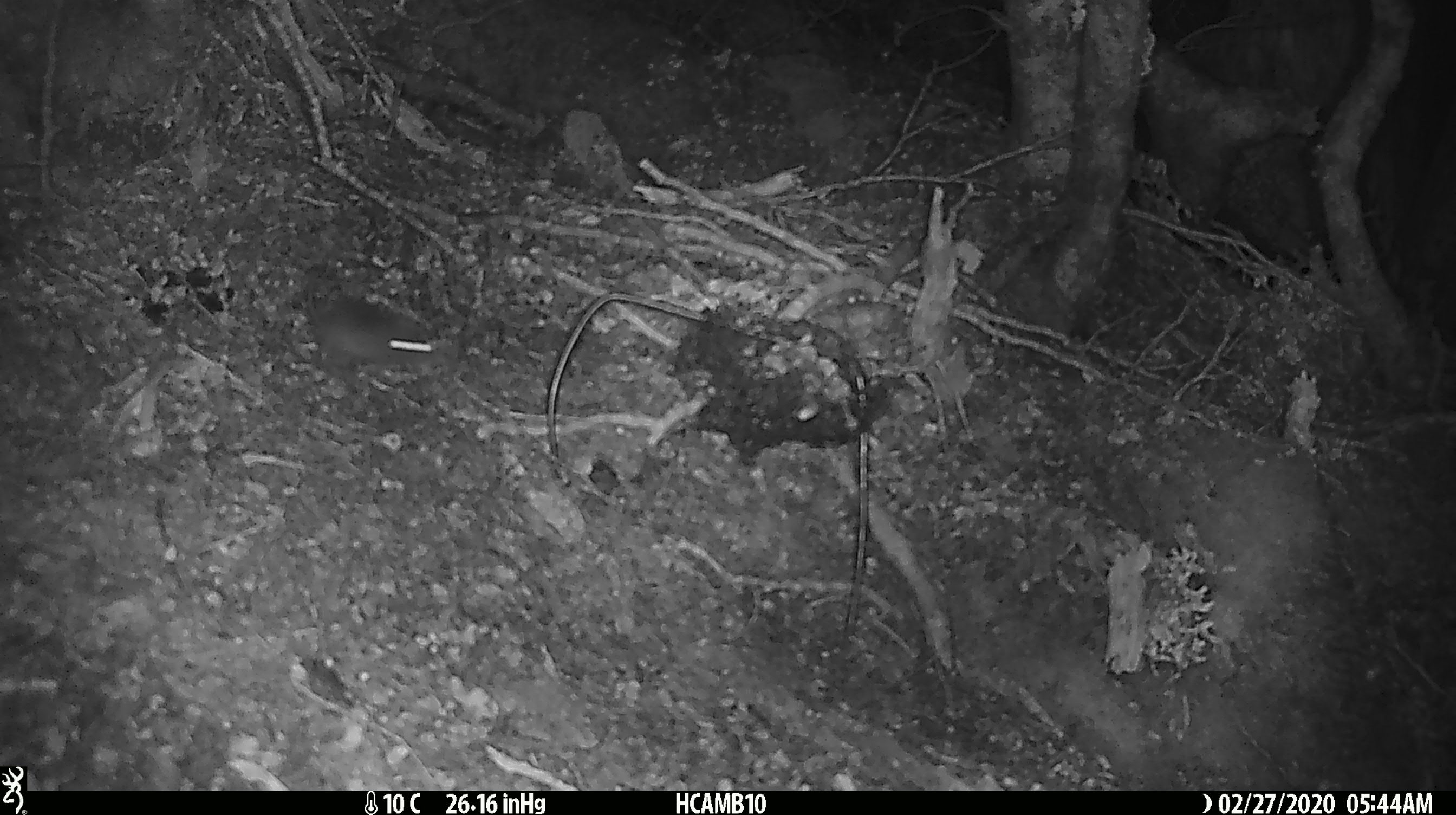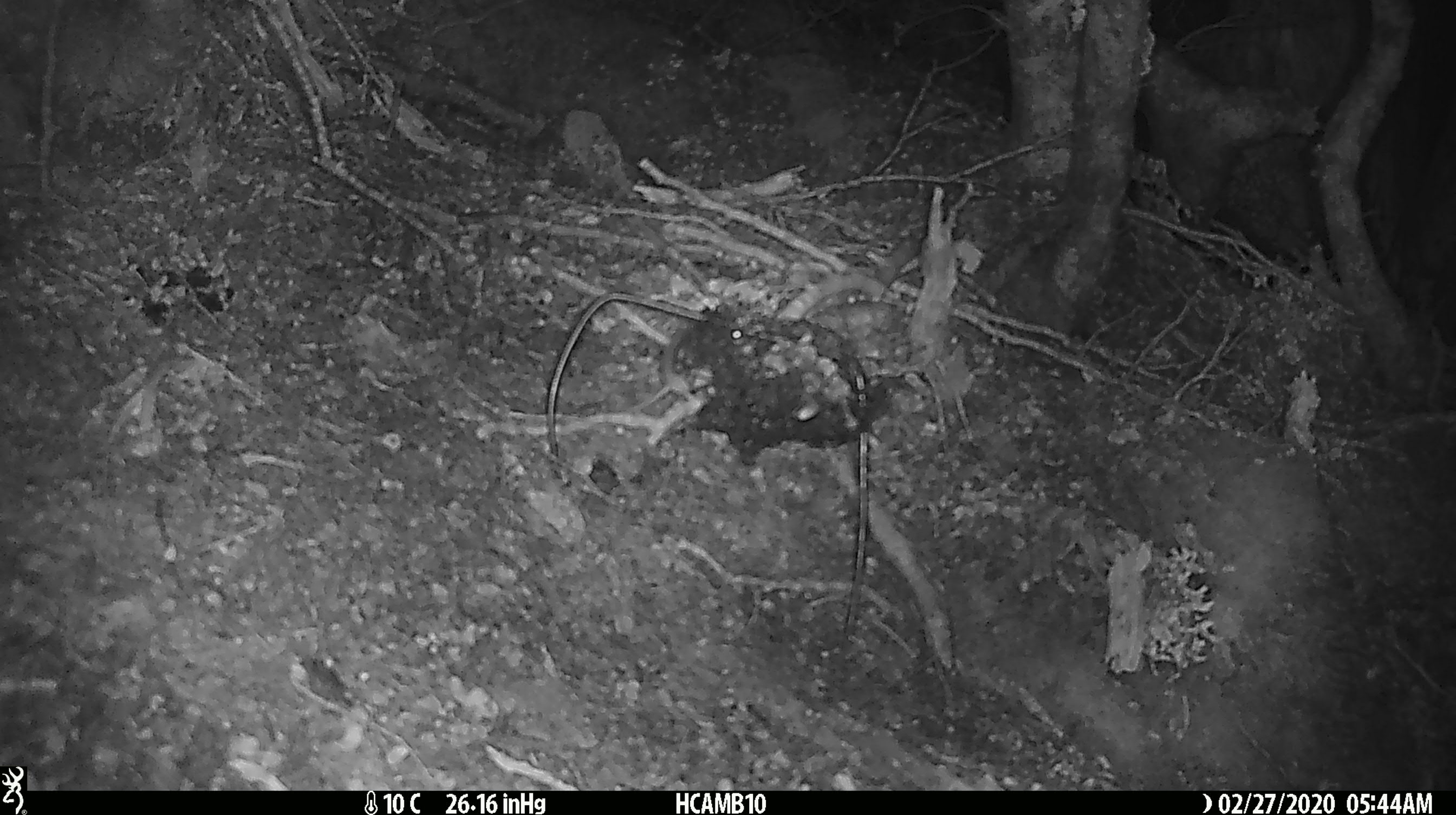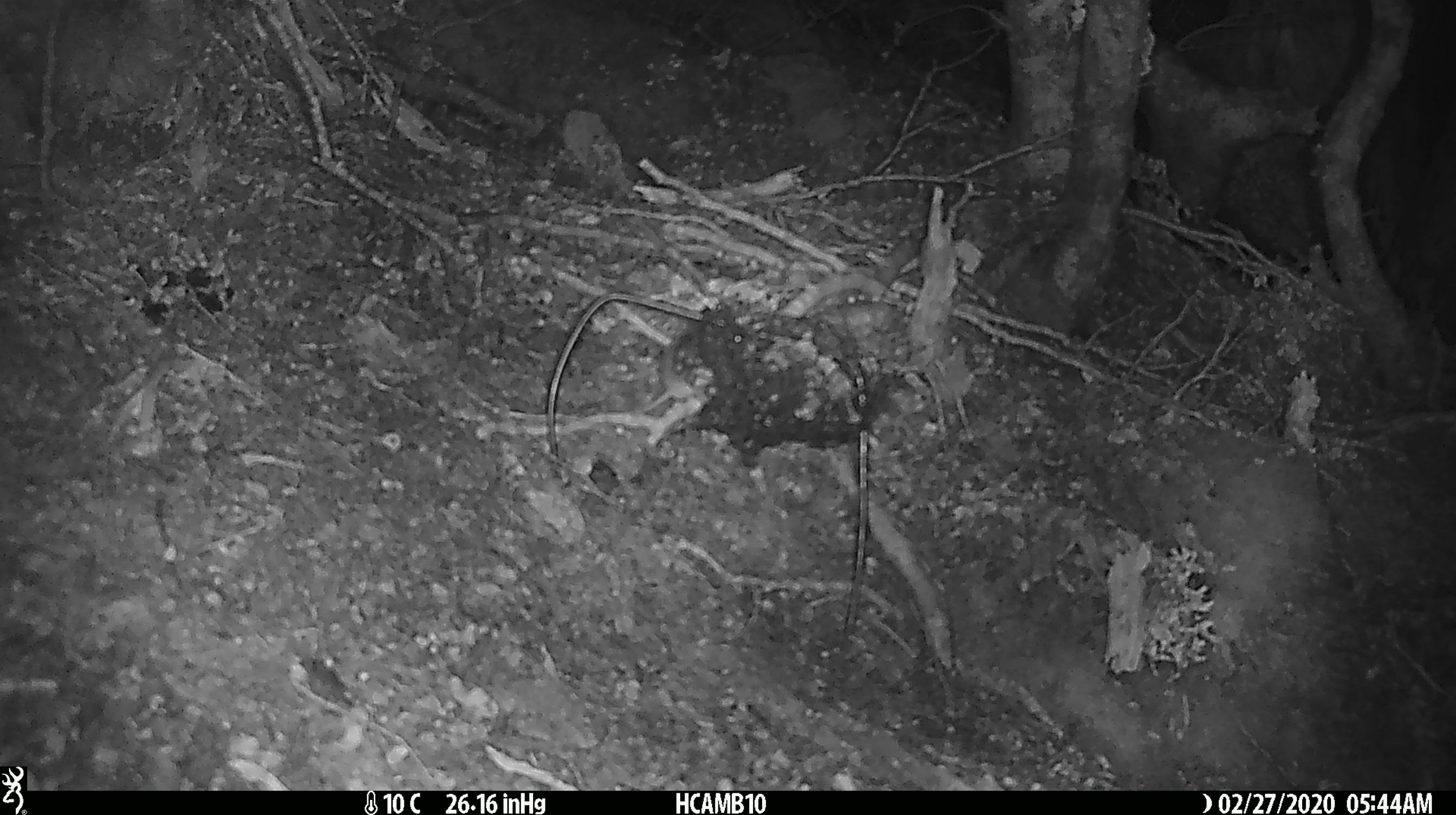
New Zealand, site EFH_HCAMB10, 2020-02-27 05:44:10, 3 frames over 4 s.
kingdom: Animalia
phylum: Chordata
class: Mammalia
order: Rodentia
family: Muridae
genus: Mus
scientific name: Mus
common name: mouse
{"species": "mouse (Mus)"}